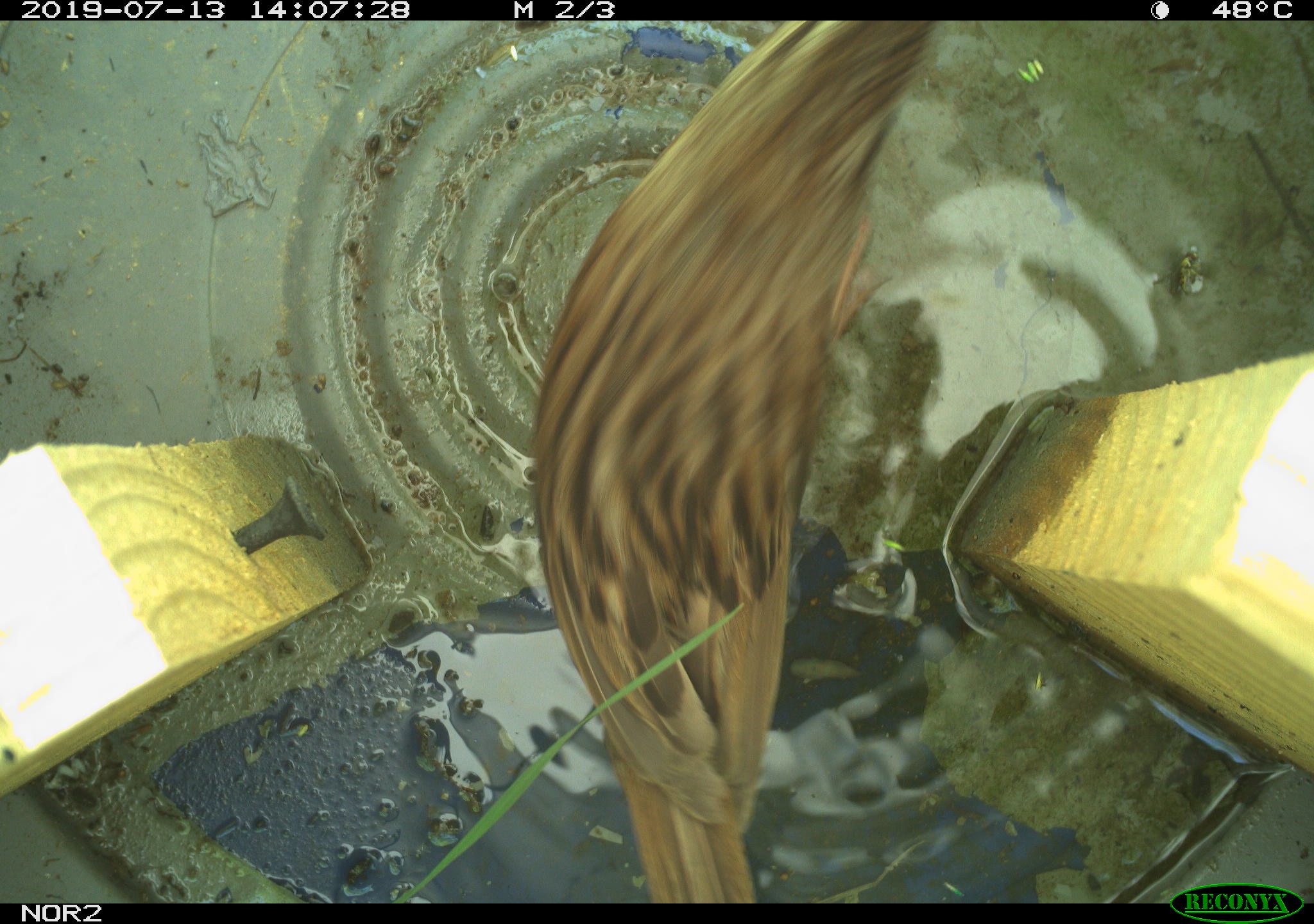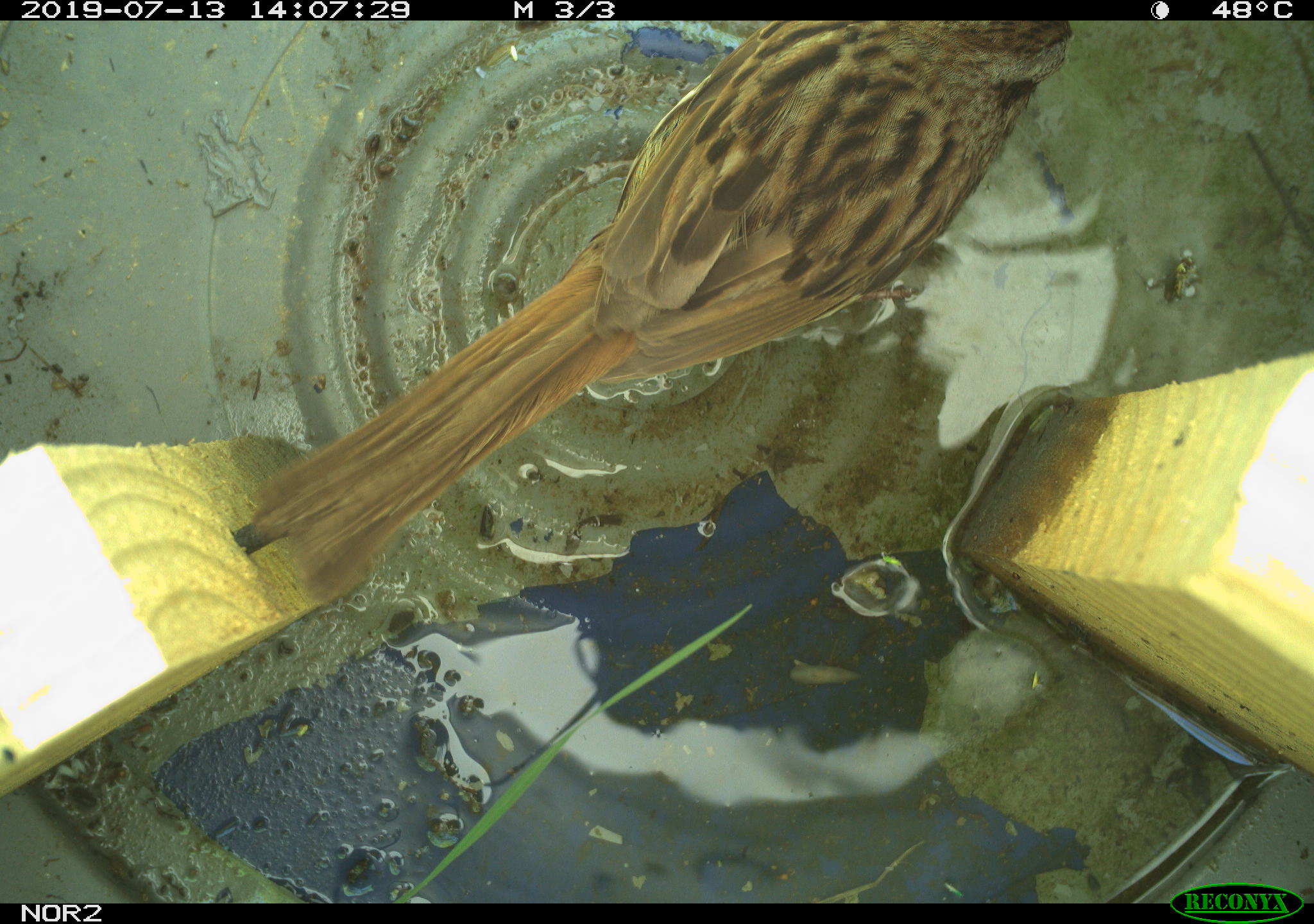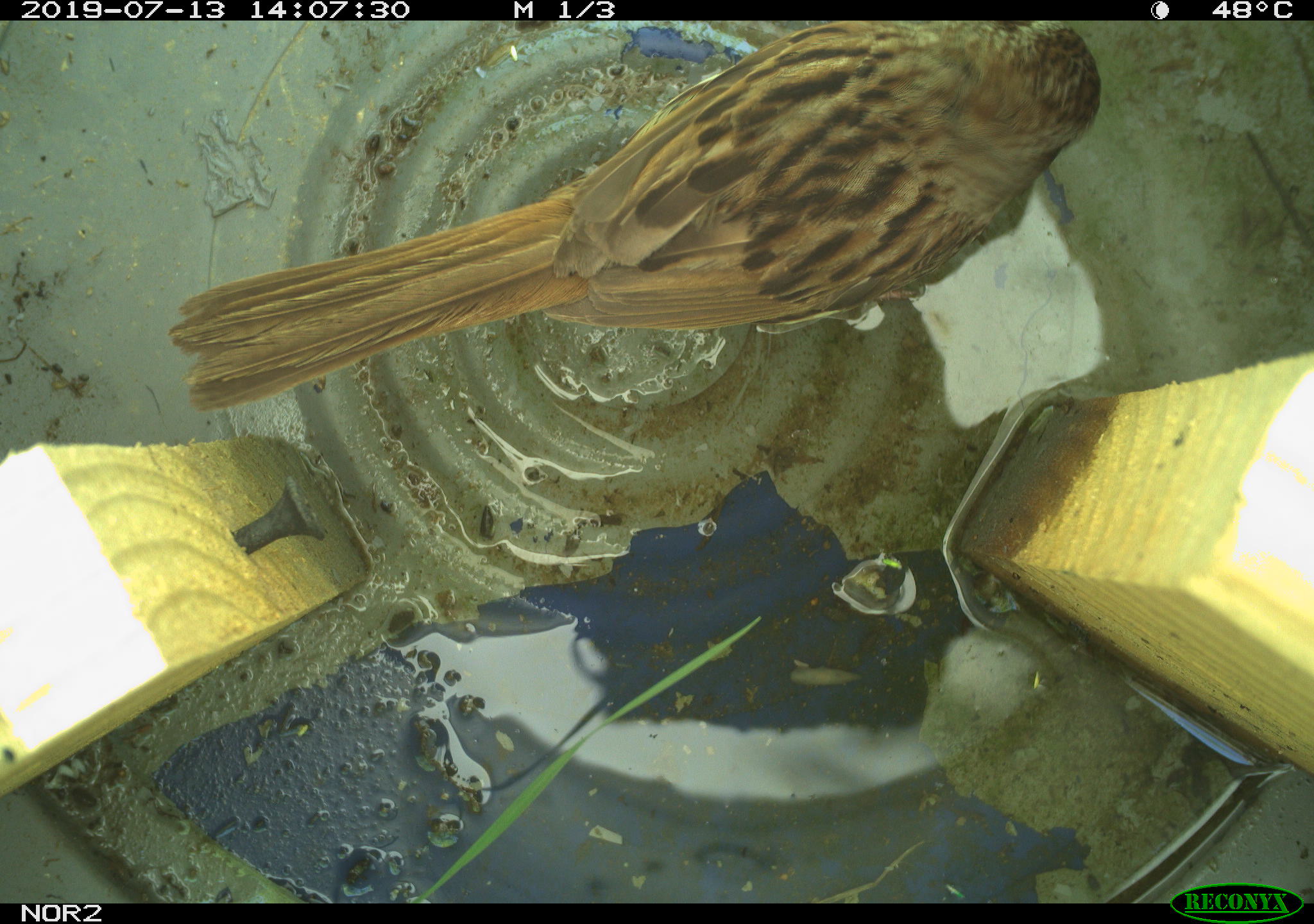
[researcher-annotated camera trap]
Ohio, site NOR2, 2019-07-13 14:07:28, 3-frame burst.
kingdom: Animalia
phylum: Chordata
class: Aves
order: Passeriformes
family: Passerellidae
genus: Melospiza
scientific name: Melospiza melodia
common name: song sparrow